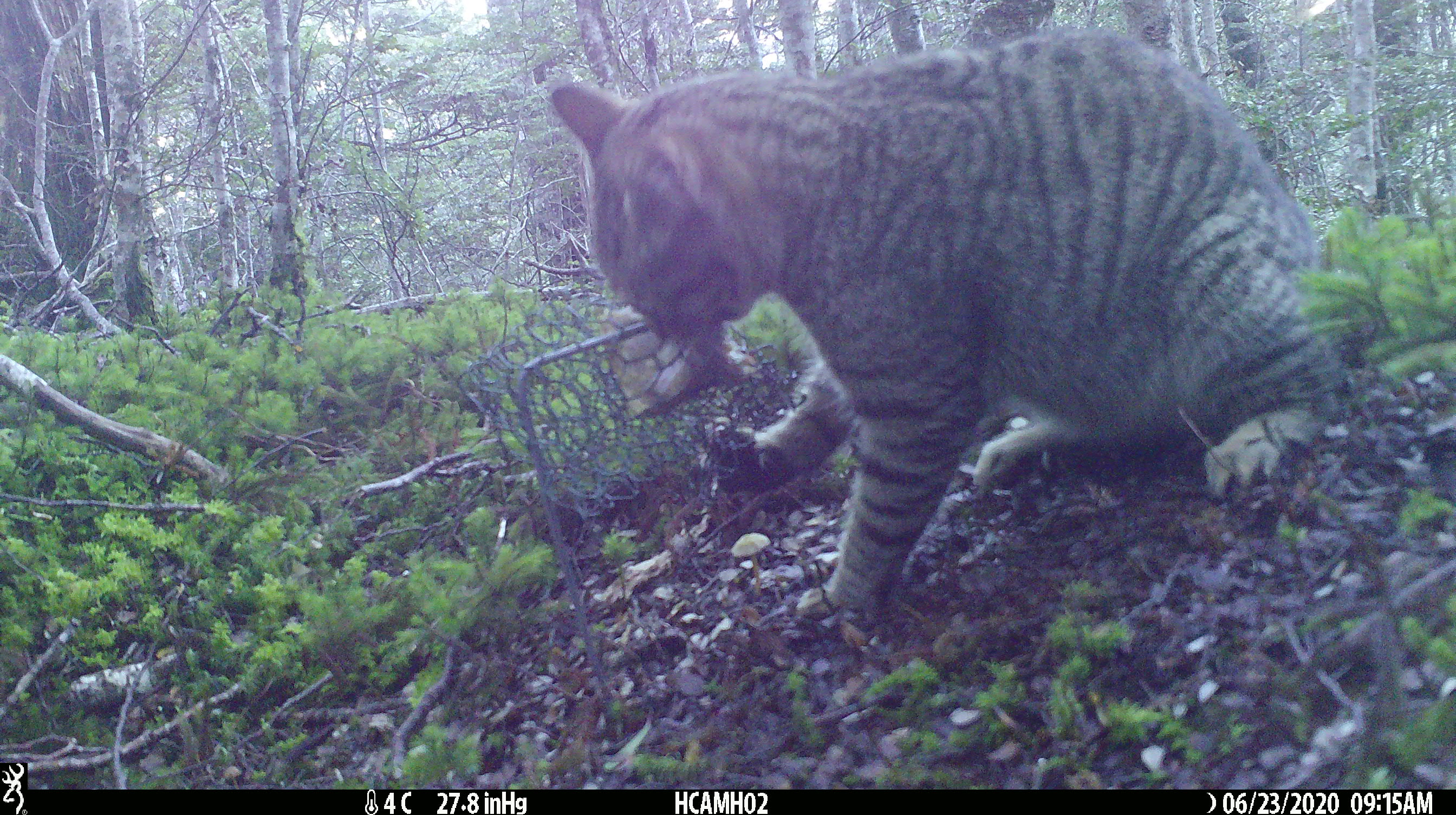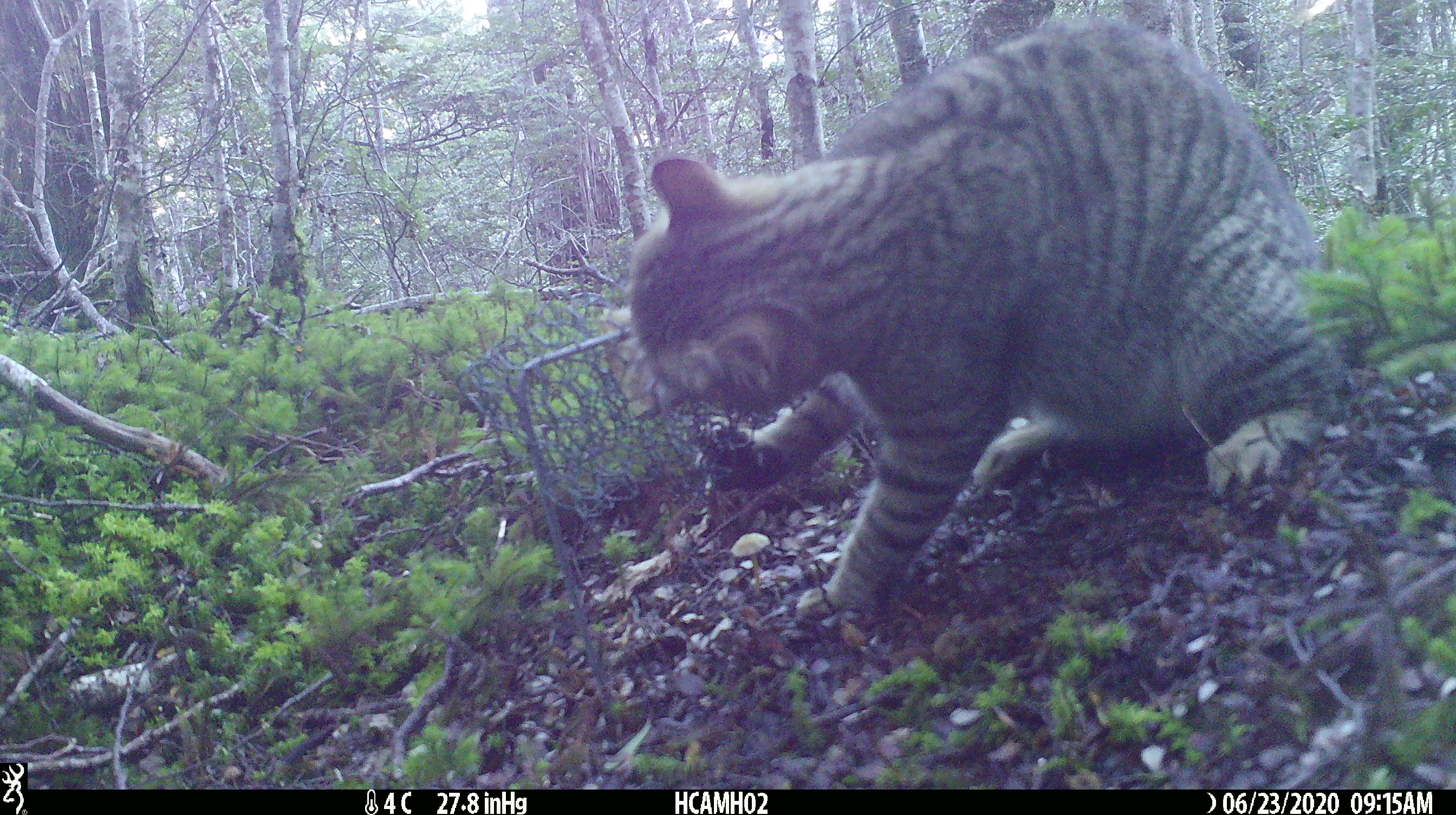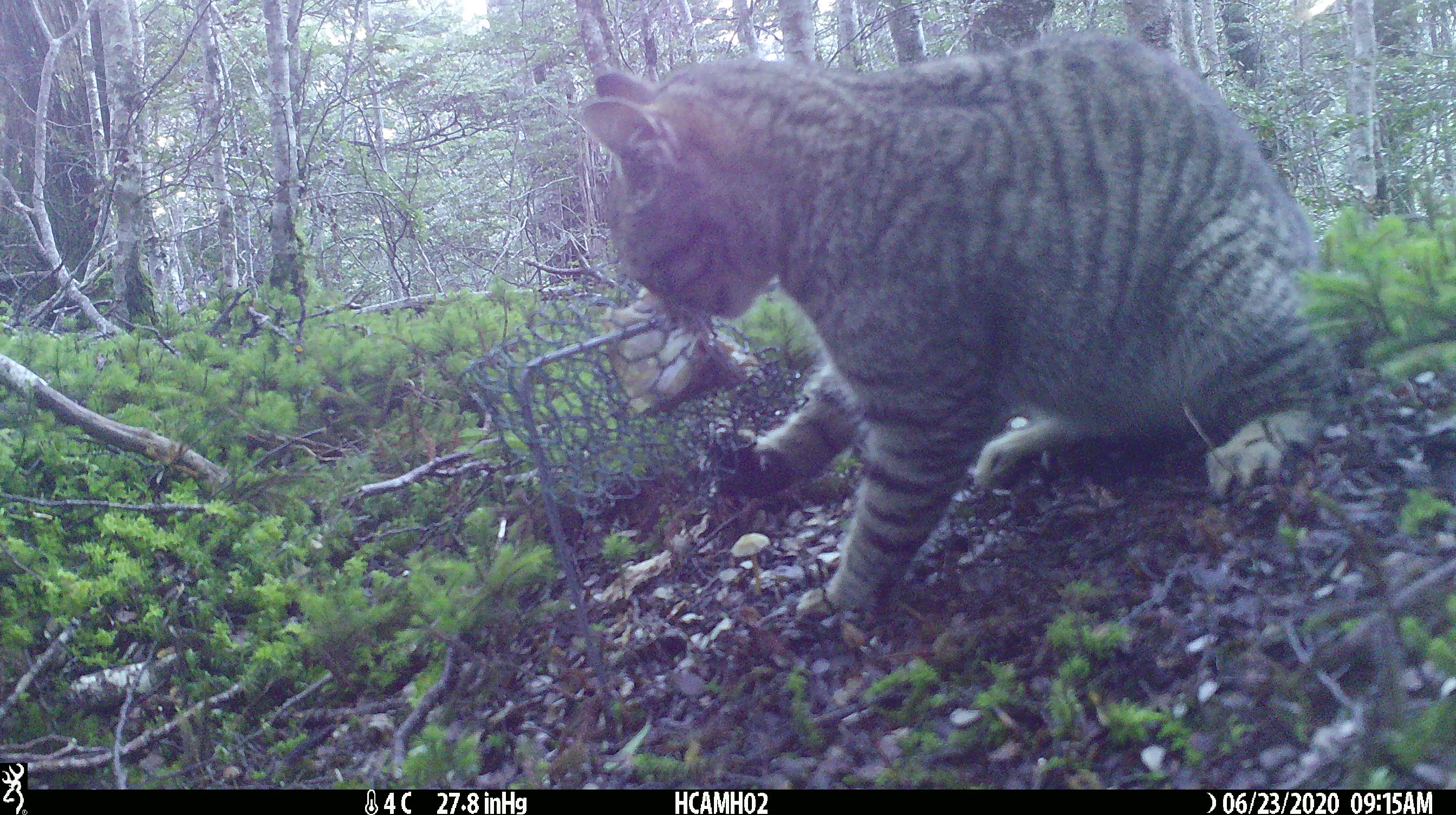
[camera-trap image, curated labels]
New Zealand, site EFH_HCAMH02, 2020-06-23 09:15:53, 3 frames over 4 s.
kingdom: Animalia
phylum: Chordata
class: Mammalia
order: Carnivora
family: Felidae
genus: Felis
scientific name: Felis catus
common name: domestic cat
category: cat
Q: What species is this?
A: Cat (domestic cat) (Felis catus).